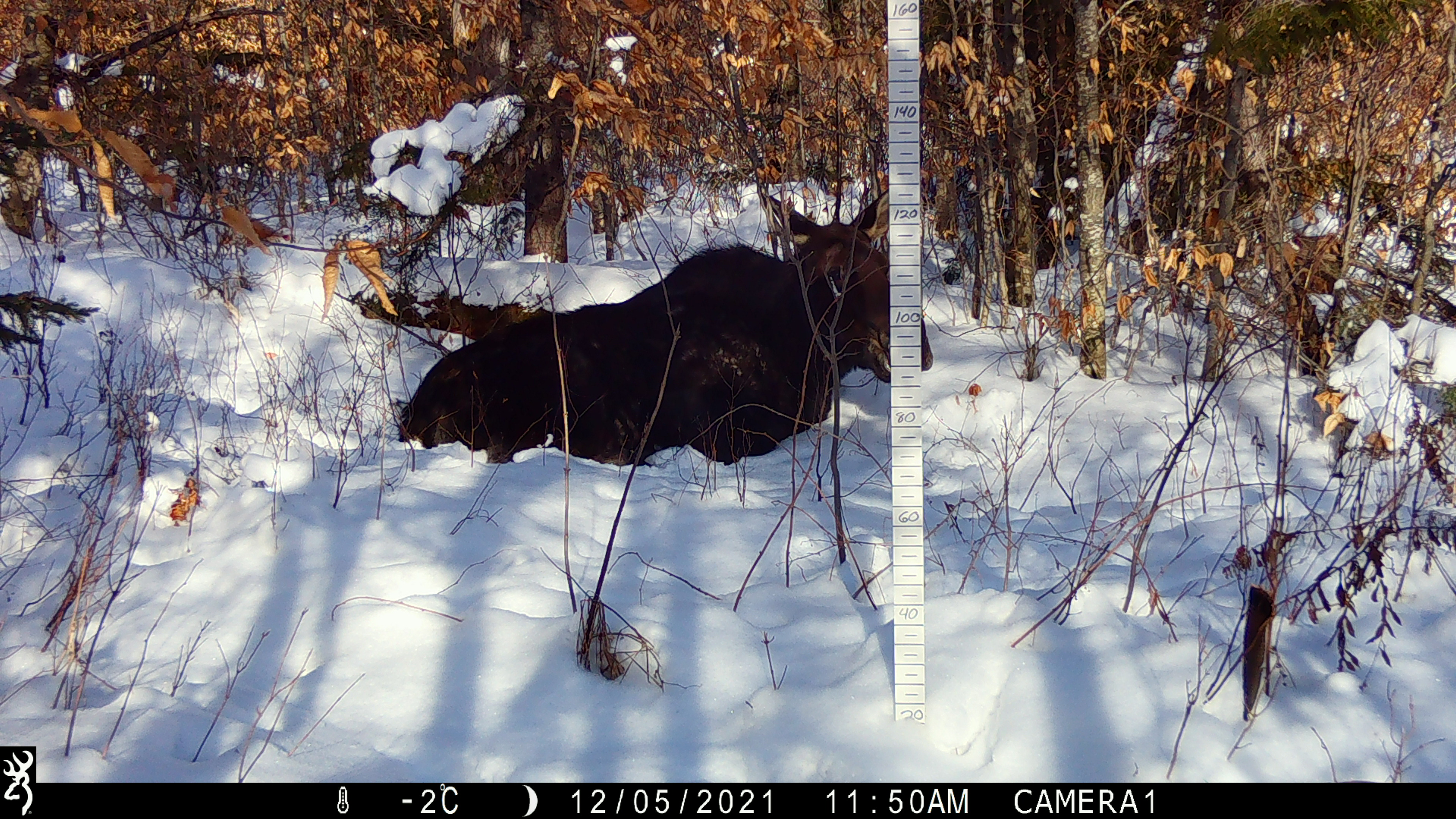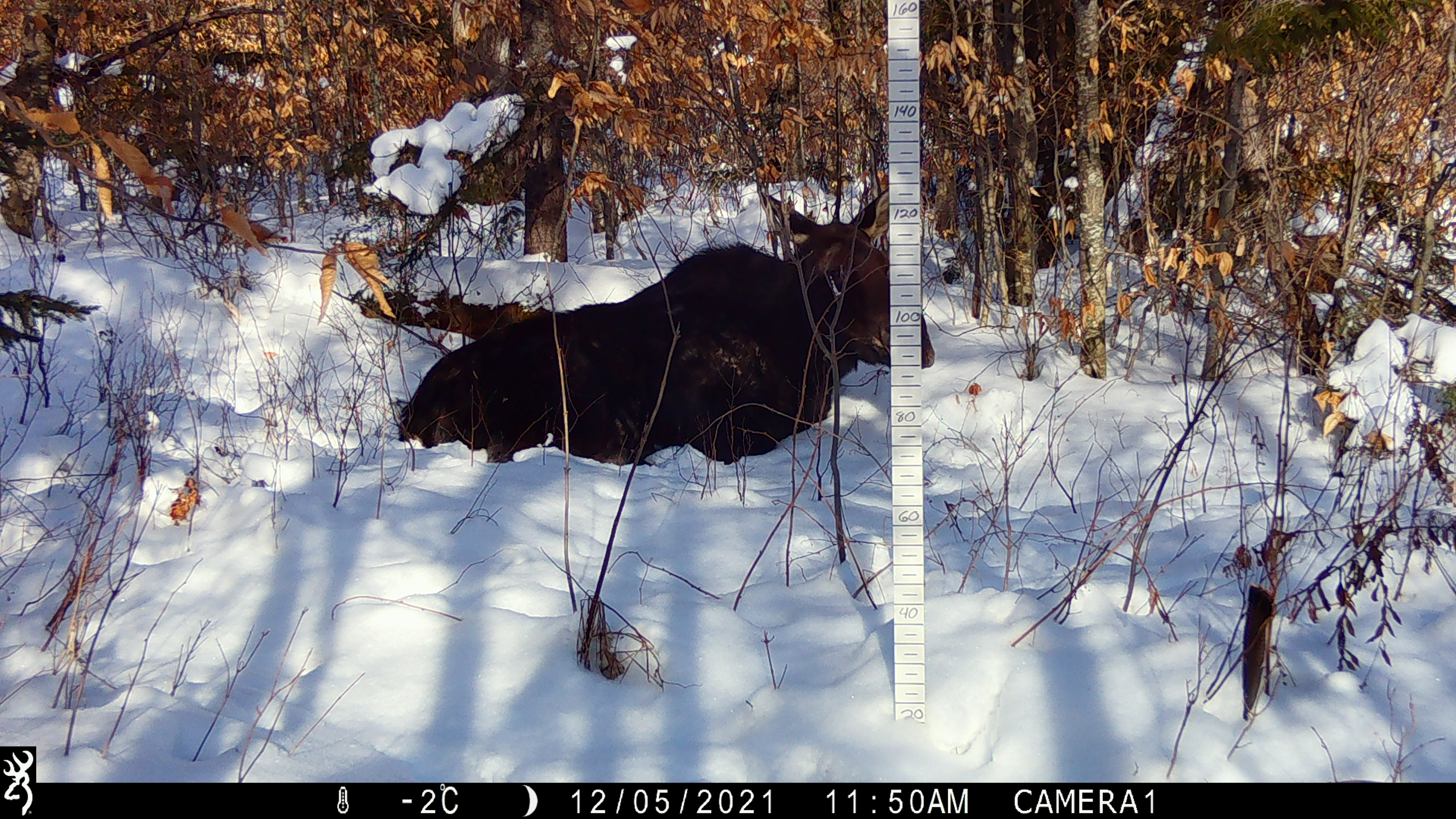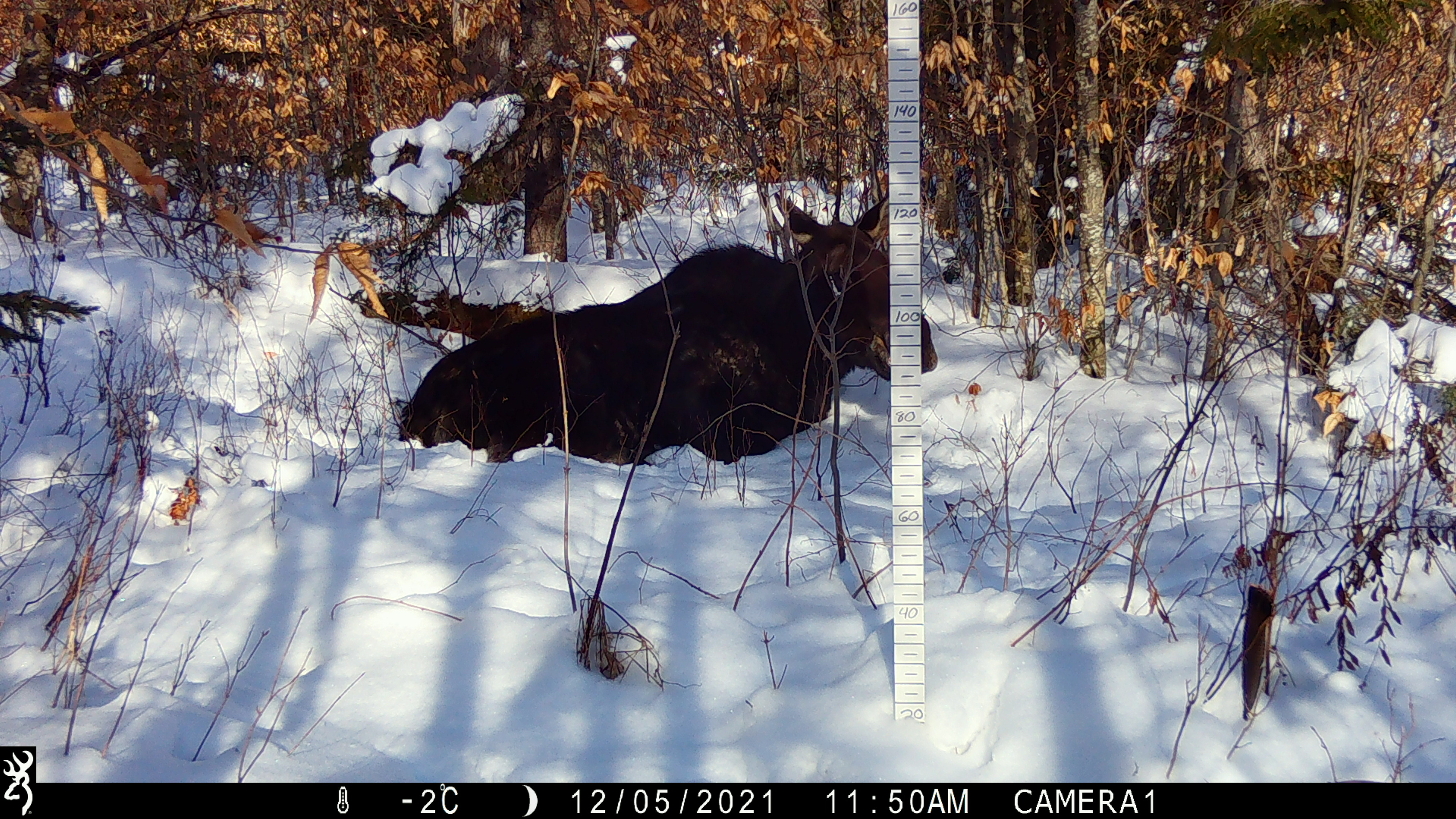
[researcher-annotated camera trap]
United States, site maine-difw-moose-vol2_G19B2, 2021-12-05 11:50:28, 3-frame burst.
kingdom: Animalia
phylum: Chordata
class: Mammalia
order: Artiodactyla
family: Cervidae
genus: Alces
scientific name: Alces alces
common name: moose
Moose (Alces alces).